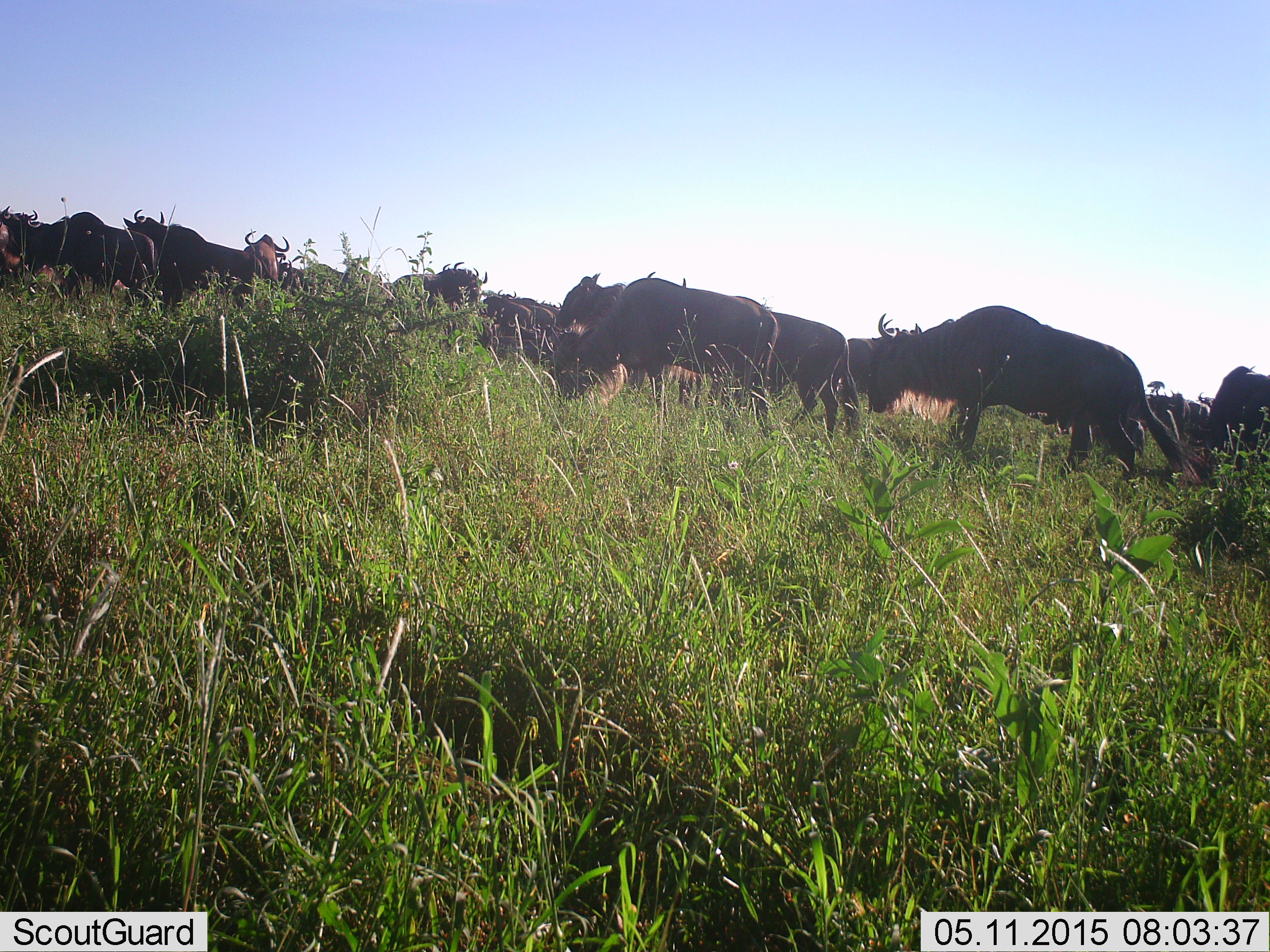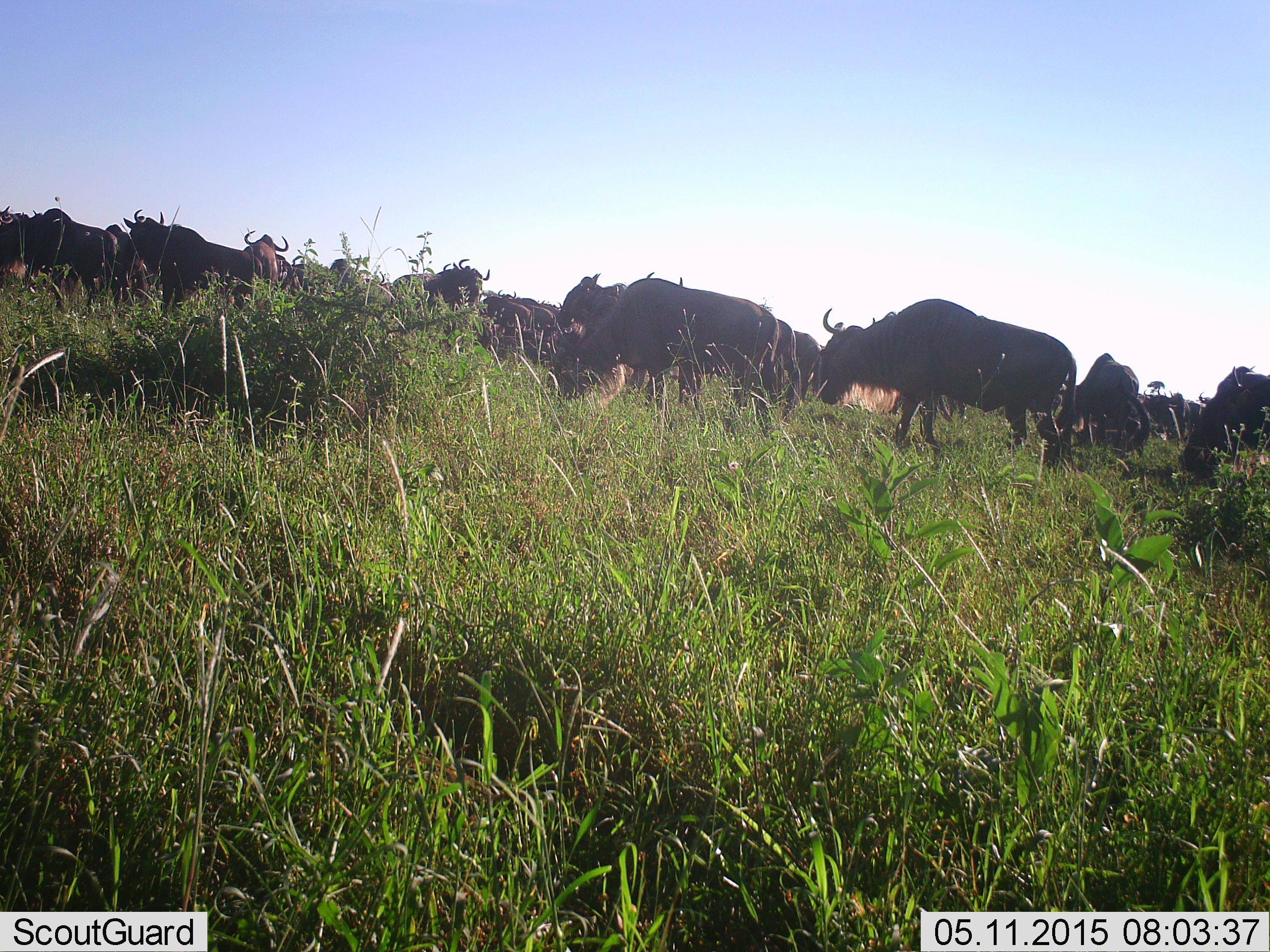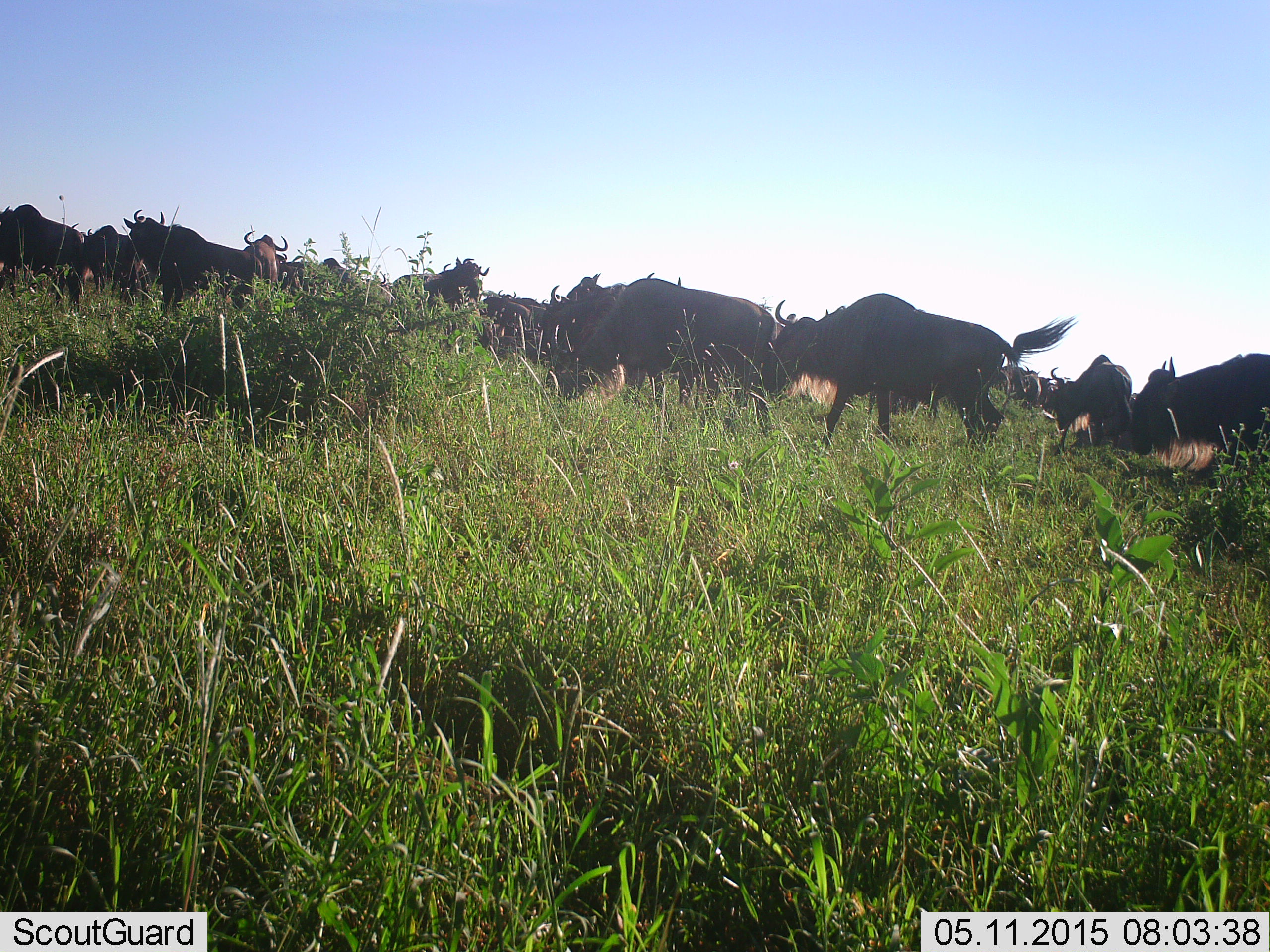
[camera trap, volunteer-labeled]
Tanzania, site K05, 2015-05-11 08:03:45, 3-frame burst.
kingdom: Animalia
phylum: Chordata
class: Mammalia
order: Artiodactyla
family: Bovidae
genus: Connochaetes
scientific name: Connochaetes taurinus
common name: blue wildebeest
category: wildebeest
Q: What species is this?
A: Wildebeest (blue wildebeest) (Connochaetes taurinus).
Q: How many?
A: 11-50.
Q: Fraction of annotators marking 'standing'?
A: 70%.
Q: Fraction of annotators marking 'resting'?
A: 20%.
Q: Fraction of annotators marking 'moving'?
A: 90%.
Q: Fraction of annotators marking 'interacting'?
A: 10%.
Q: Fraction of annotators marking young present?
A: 10%.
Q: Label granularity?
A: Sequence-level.